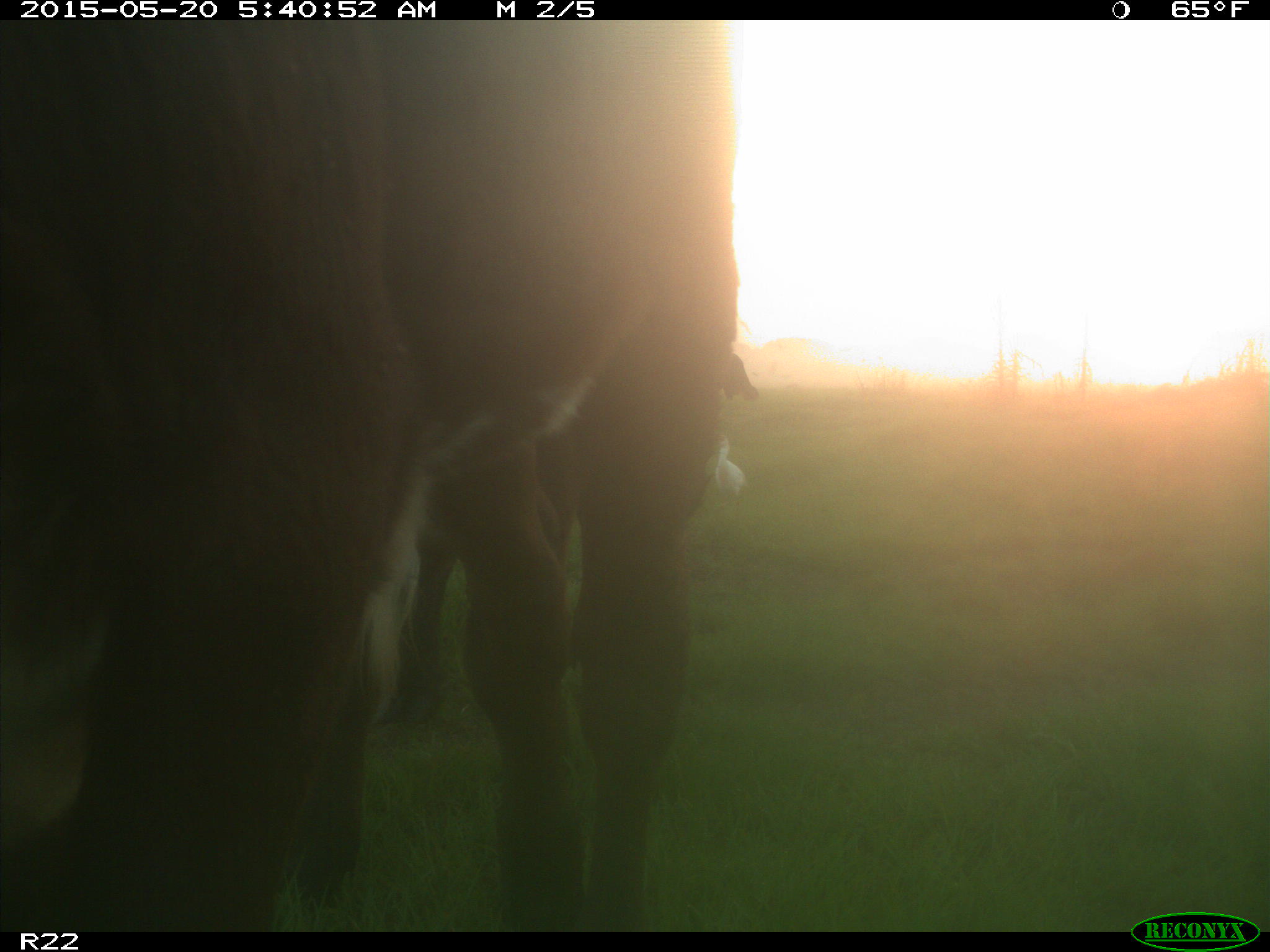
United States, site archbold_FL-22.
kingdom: Animalia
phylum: Chordata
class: Mammalia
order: Artiodactyla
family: Bovidae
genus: Bos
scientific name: Bos taurus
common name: domestic cow